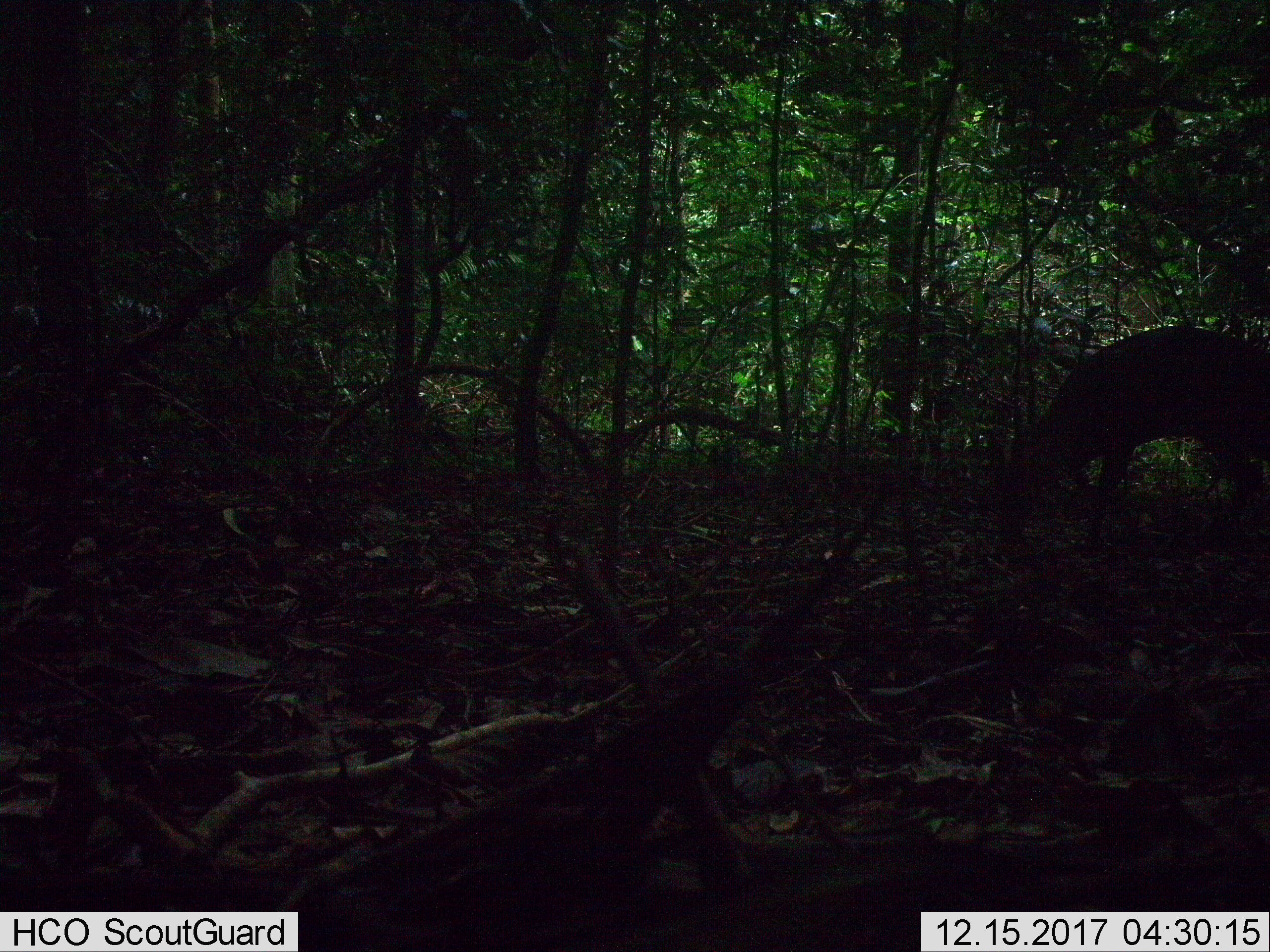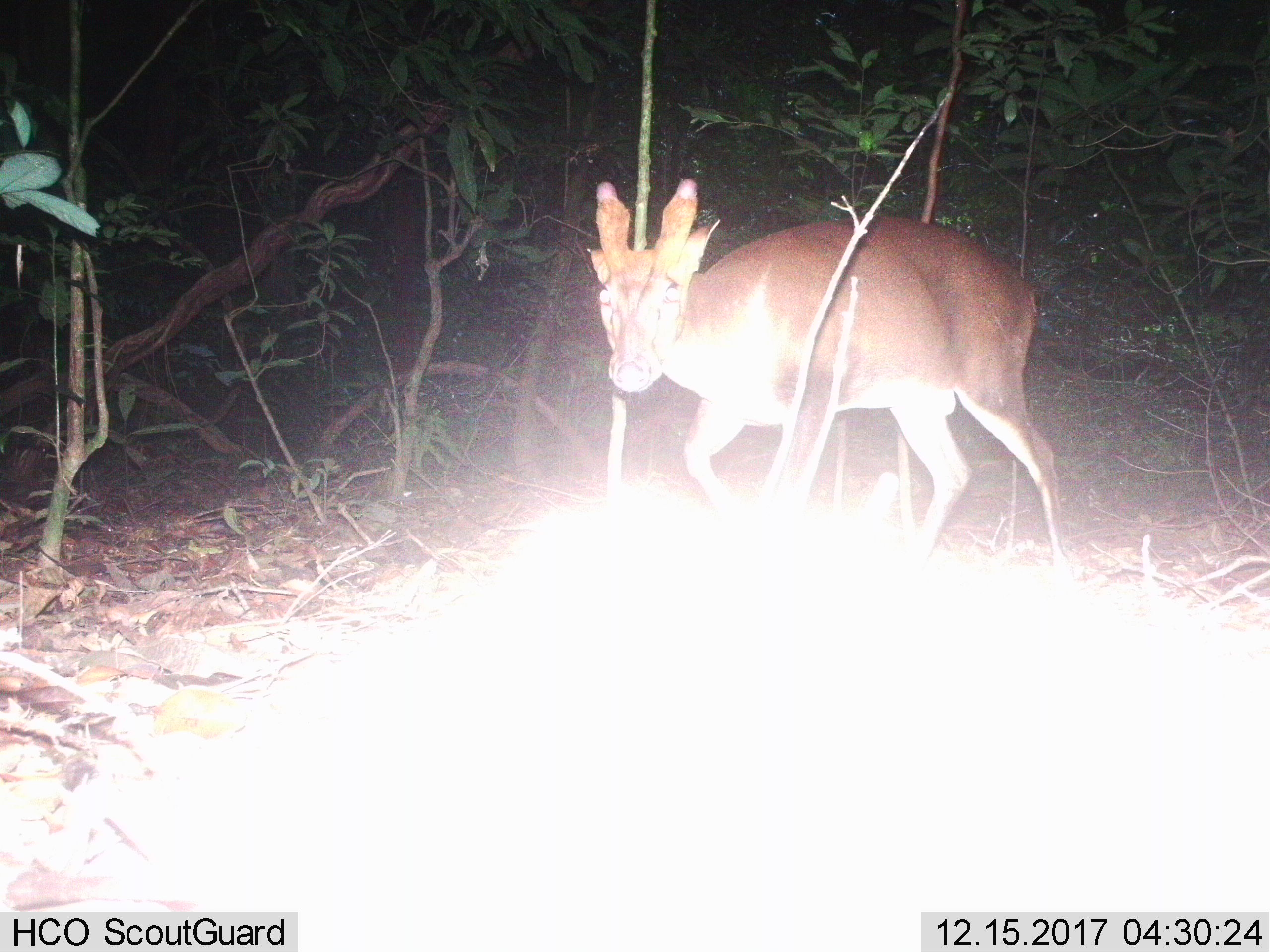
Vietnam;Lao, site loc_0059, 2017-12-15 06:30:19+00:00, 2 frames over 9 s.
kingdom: Animalia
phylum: Chordata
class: Mammalia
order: Artiodactyla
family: Cervidae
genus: Muntiacus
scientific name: Muntiacus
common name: muntjacs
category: unidentified muntjac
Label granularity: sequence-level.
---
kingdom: Animalia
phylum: Chordata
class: Mammalia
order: Artiodactyla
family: Cervidae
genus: Muntiacus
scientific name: Muntiacus vuquangensis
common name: large-antlered muntjac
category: large antlered muntjac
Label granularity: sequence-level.